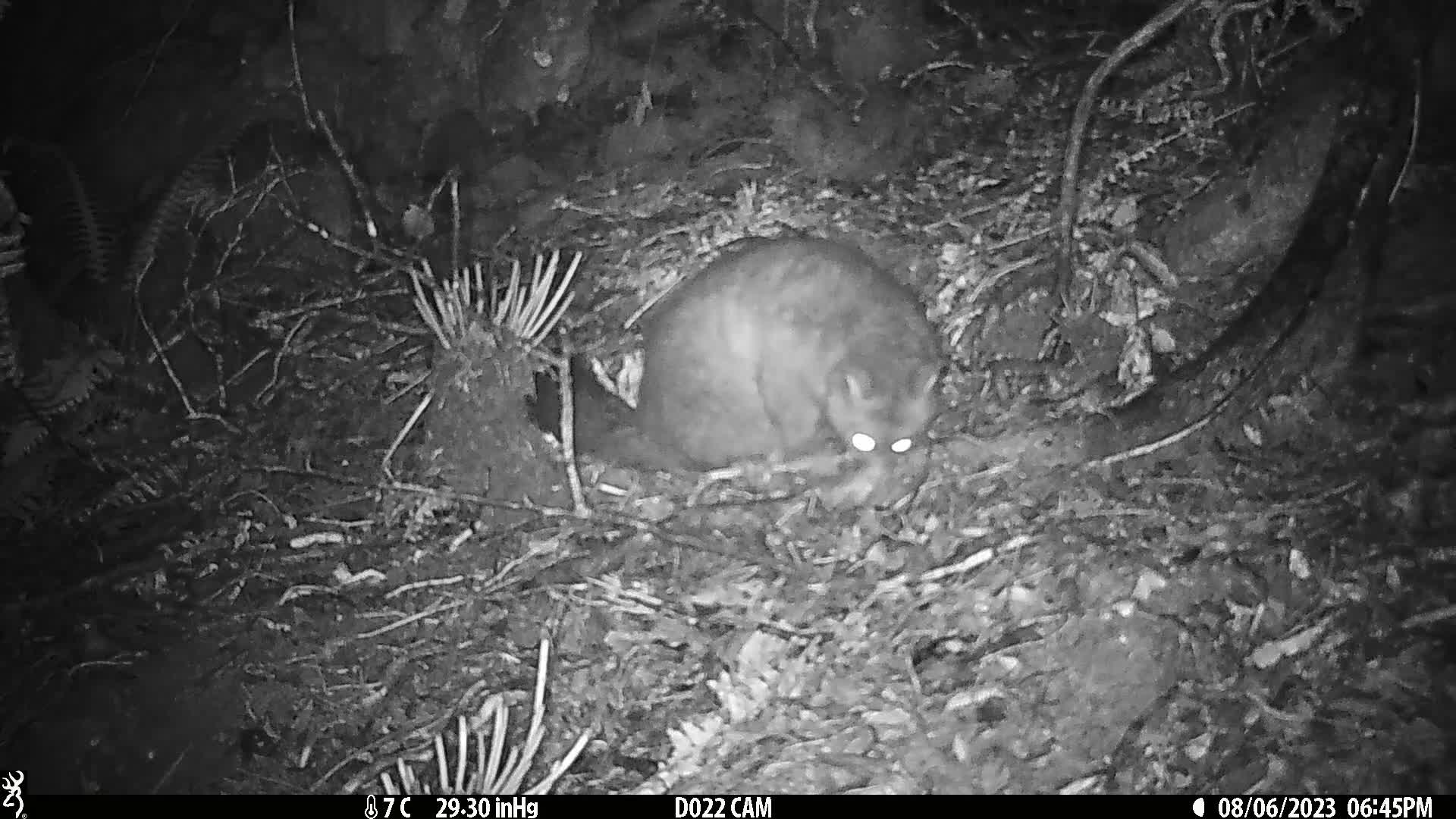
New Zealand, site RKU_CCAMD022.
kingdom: Animalia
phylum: Chordata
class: Mammalia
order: Diprotodontia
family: Phalangeridae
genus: Trichosurus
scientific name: Trichosurus vulpecula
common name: common brushtail possum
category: possum